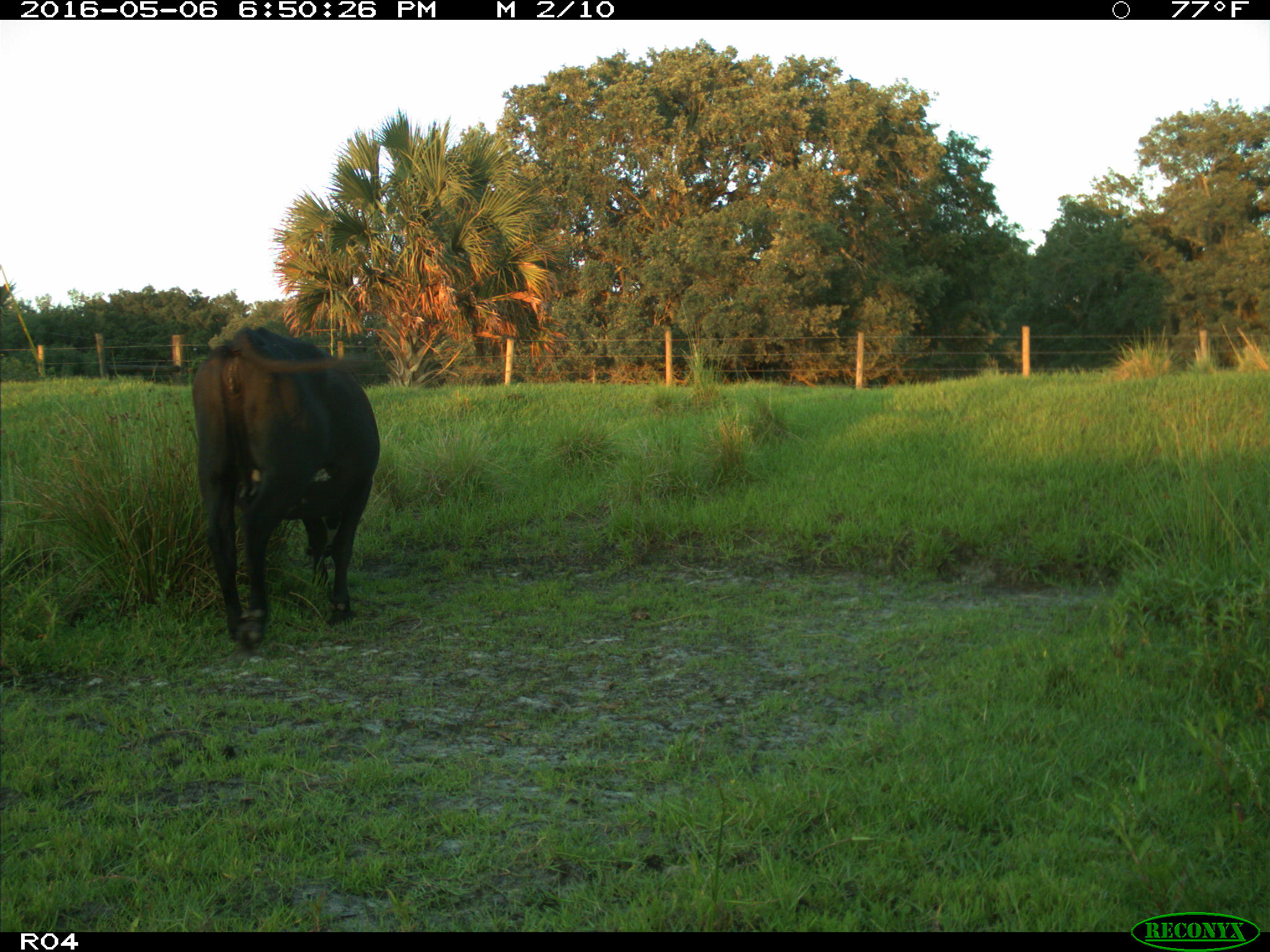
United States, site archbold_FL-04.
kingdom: Animalia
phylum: Chordata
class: Mammalia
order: Artiodactyla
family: Bovidae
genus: Bos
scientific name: Bos taurus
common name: domestic cow